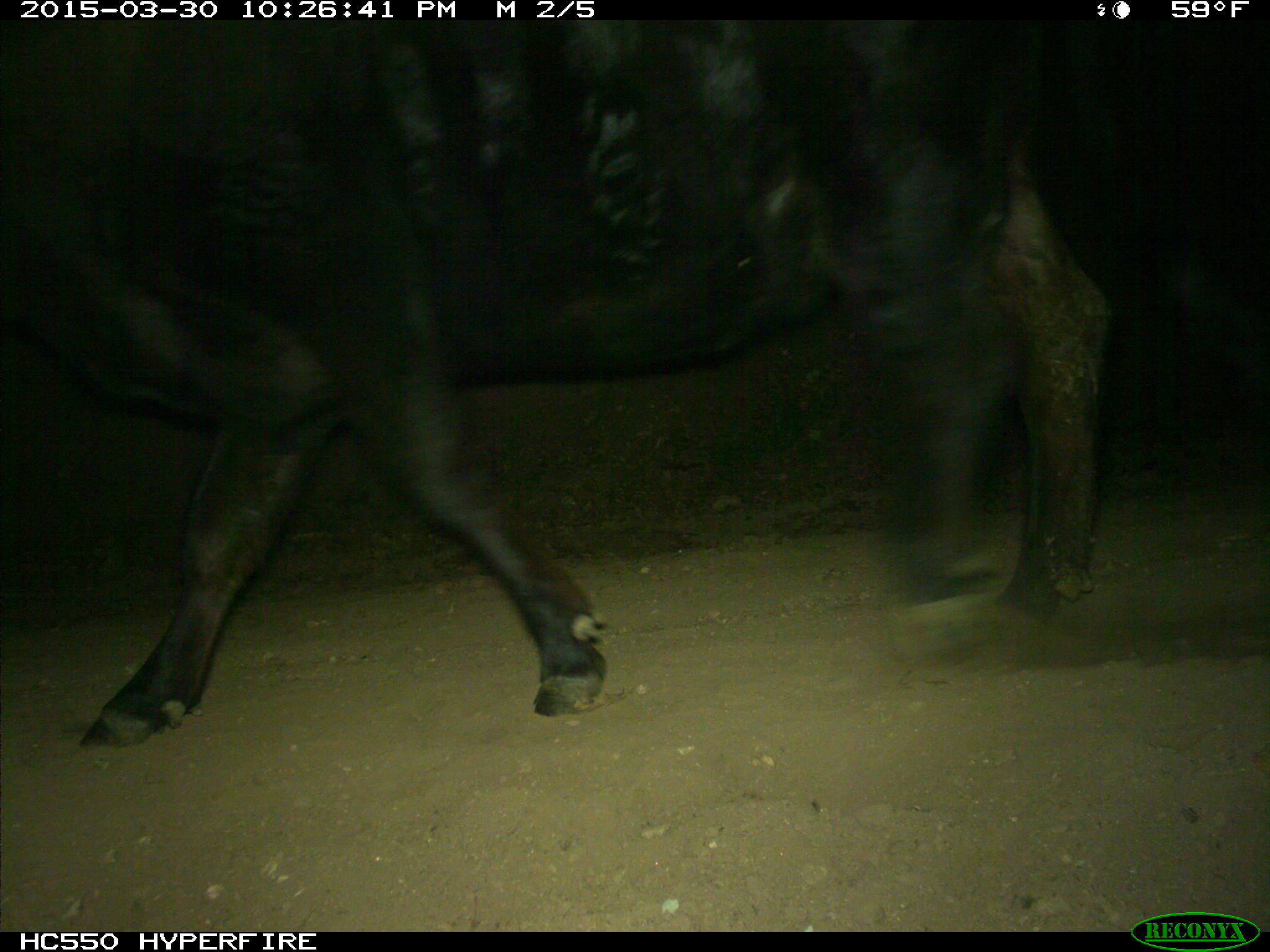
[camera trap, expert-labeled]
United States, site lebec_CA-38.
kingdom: Animalia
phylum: Chordata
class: Mammalia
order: Artiodactyla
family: Bovidae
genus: Bos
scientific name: Bos taurus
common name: domestic cow